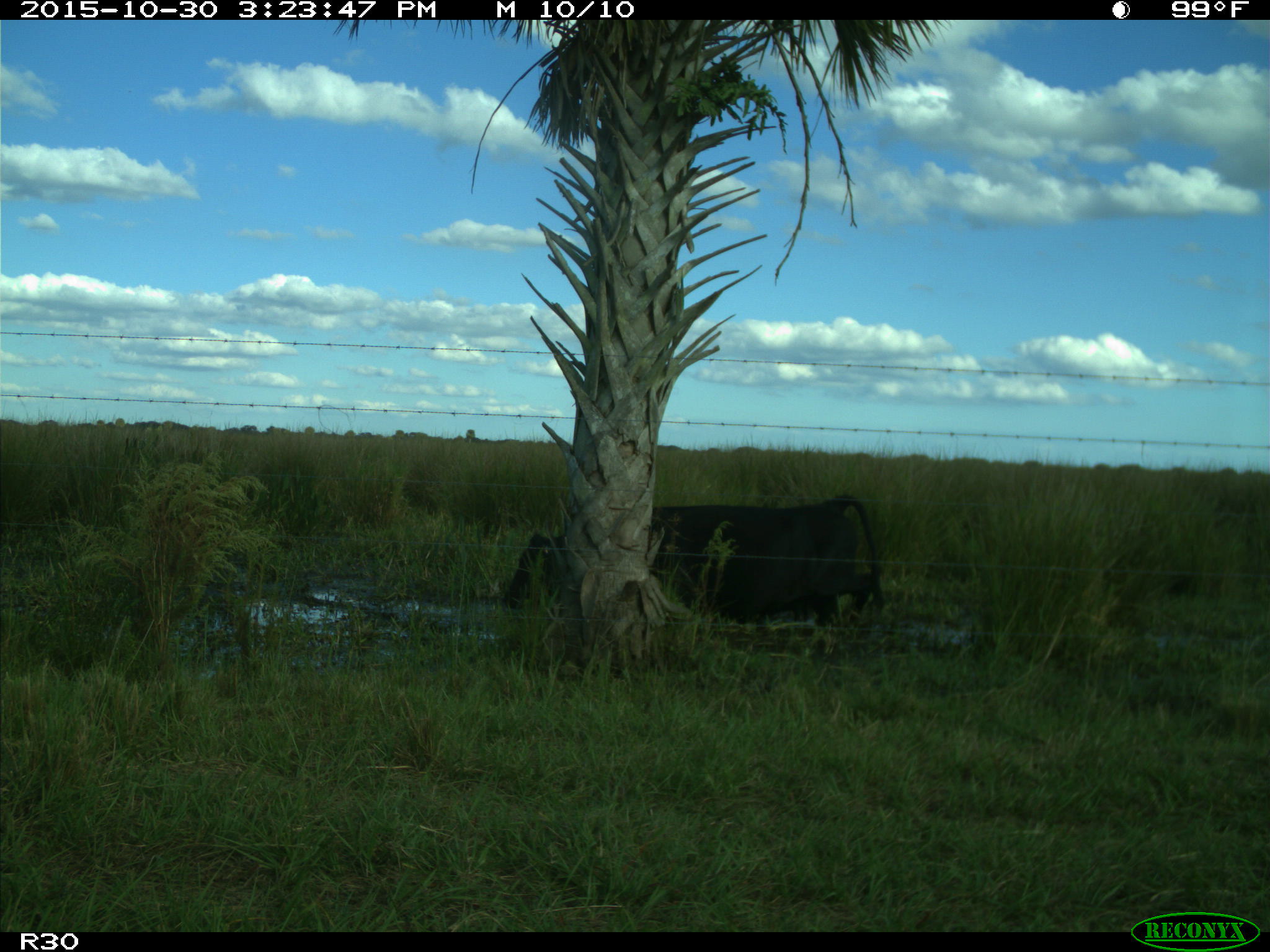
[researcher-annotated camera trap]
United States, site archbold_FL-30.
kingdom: Animalia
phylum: Chordata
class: Mammalia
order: Artiodactyla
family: Bovidae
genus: Bos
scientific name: Bos taurus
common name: domestic cow